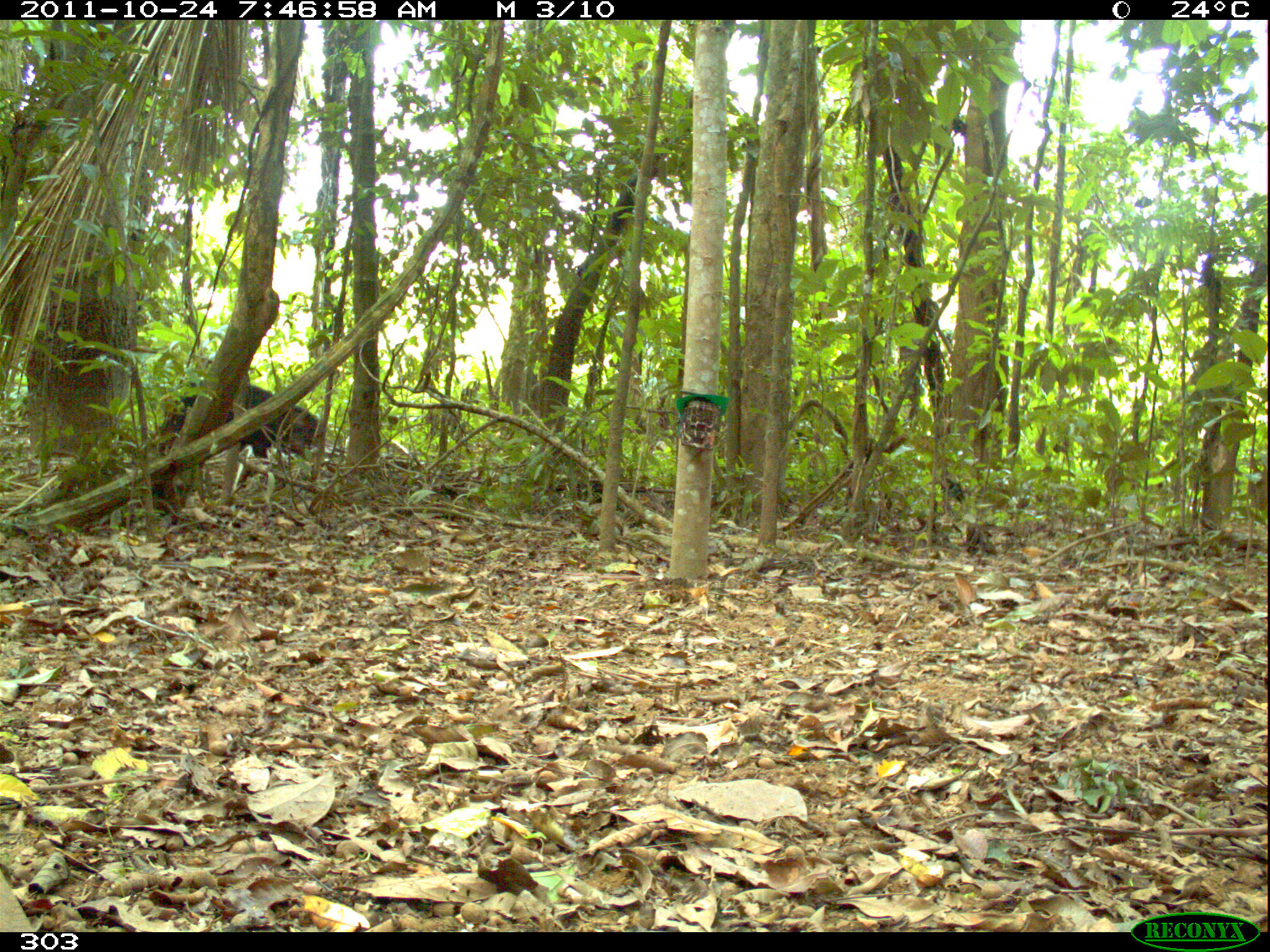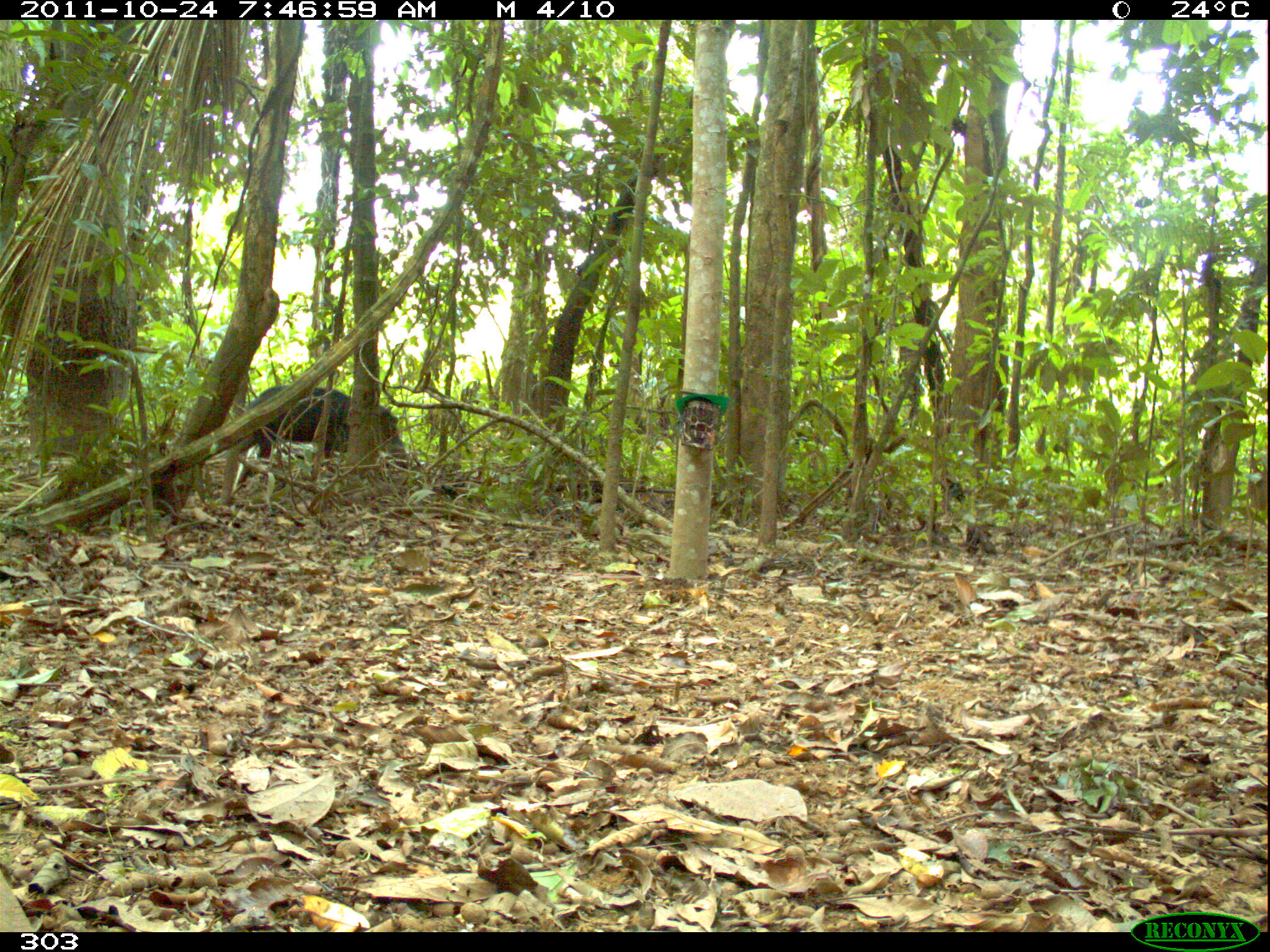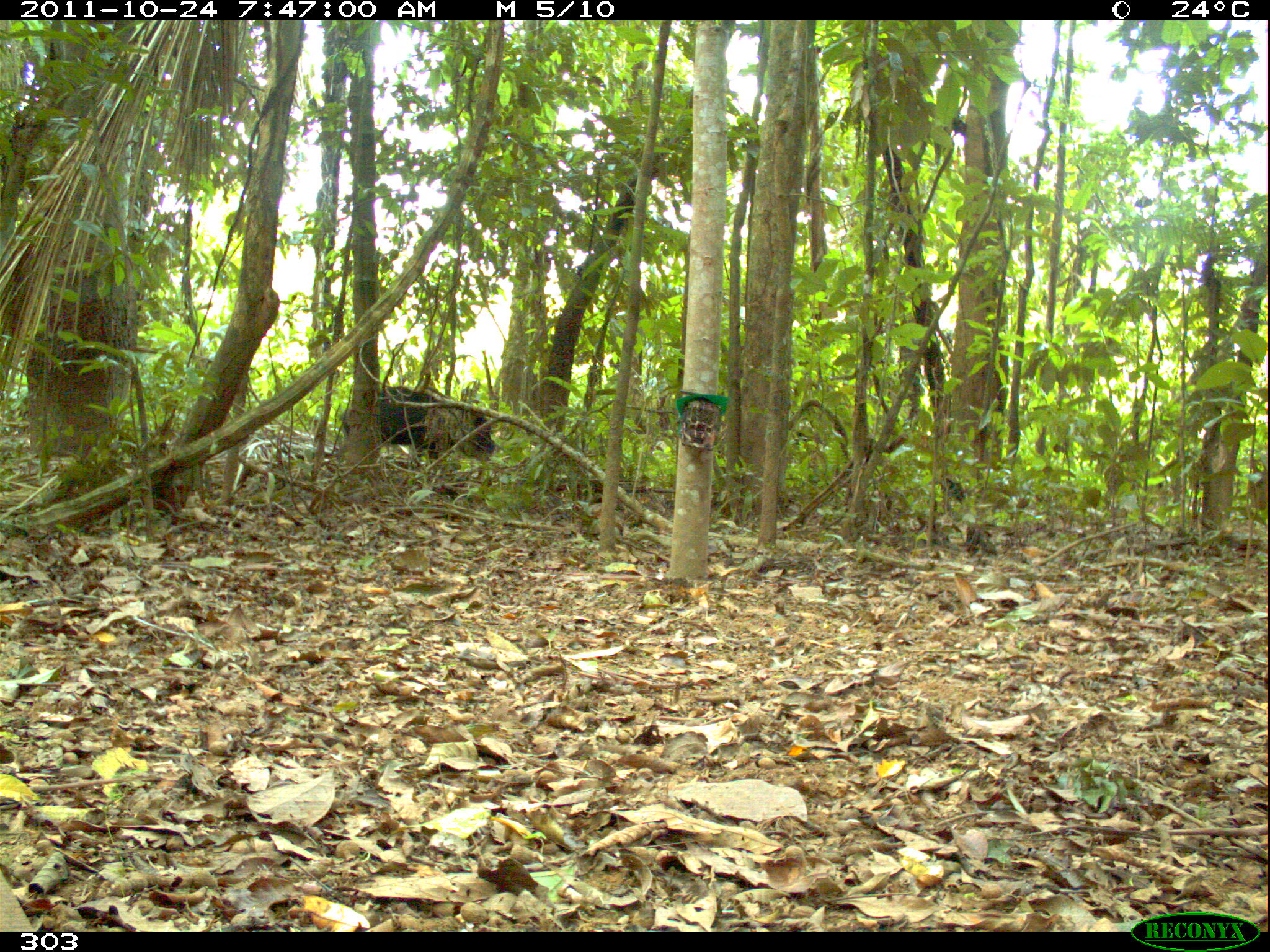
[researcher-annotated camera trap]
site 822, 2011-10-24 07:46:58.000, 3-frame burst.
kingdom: Animalia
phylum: Chordata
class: Mammalia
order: Artiodactyla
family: Tayassuidae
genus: Tayassu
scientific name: Tayassu pecari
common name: white-lipped peccary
Tayassu pecari (white-lipped peccary).